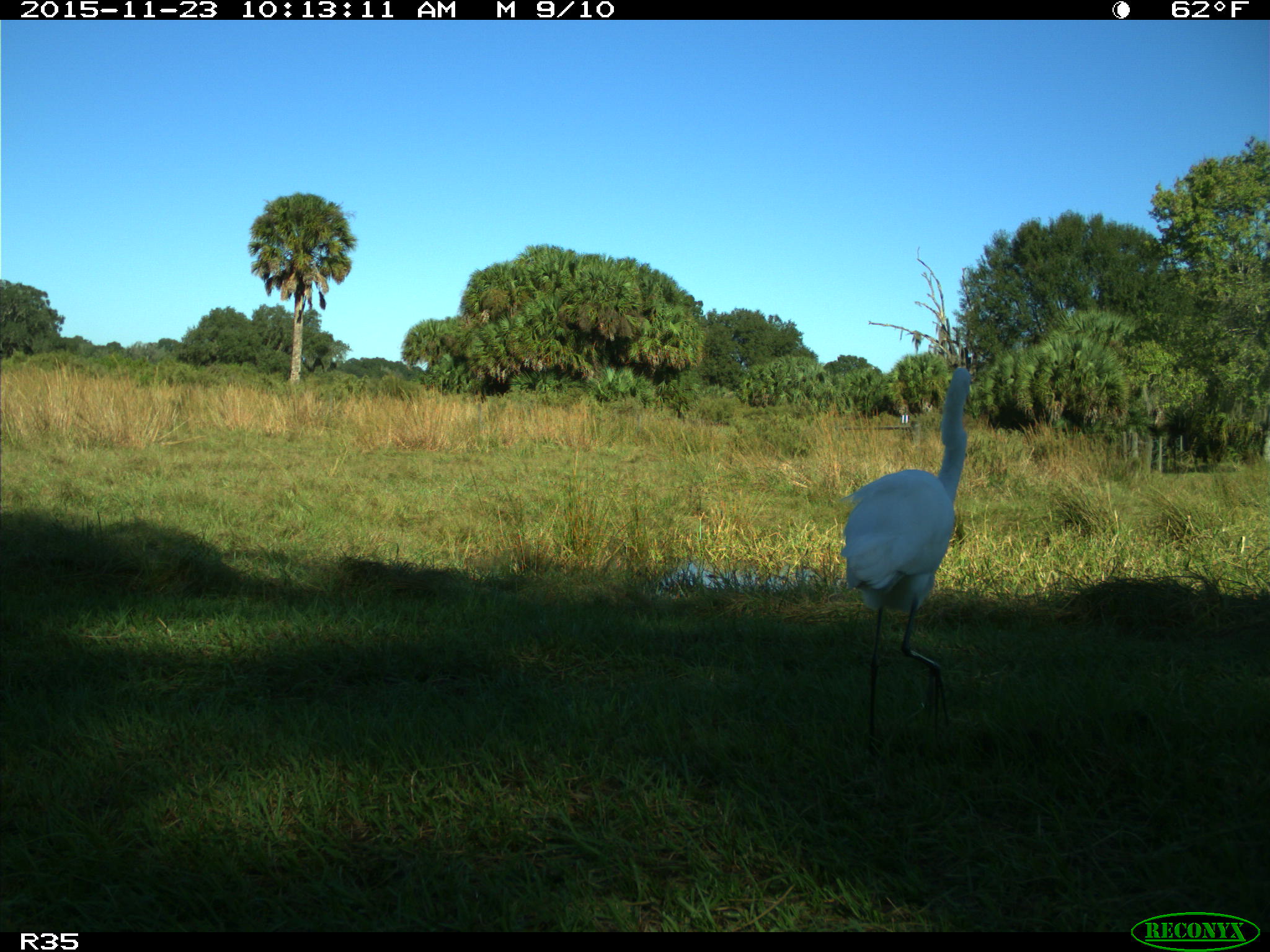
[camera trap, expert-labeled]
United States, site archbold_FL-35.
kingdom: Animalia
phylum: Chordata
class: Aves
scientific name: Aves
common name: birds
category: unidentified bird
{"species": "unidentified bird (birds) (Aves)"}